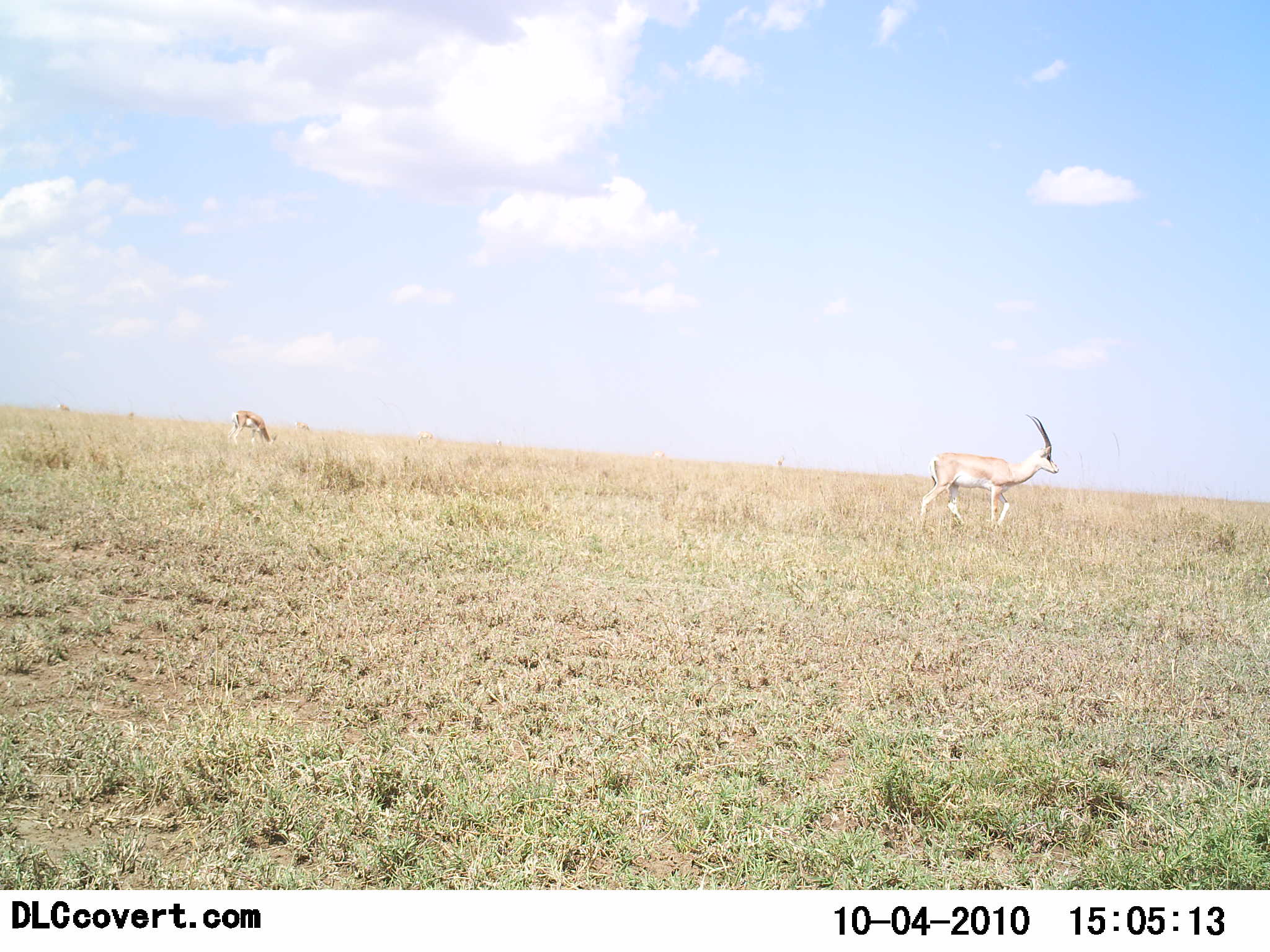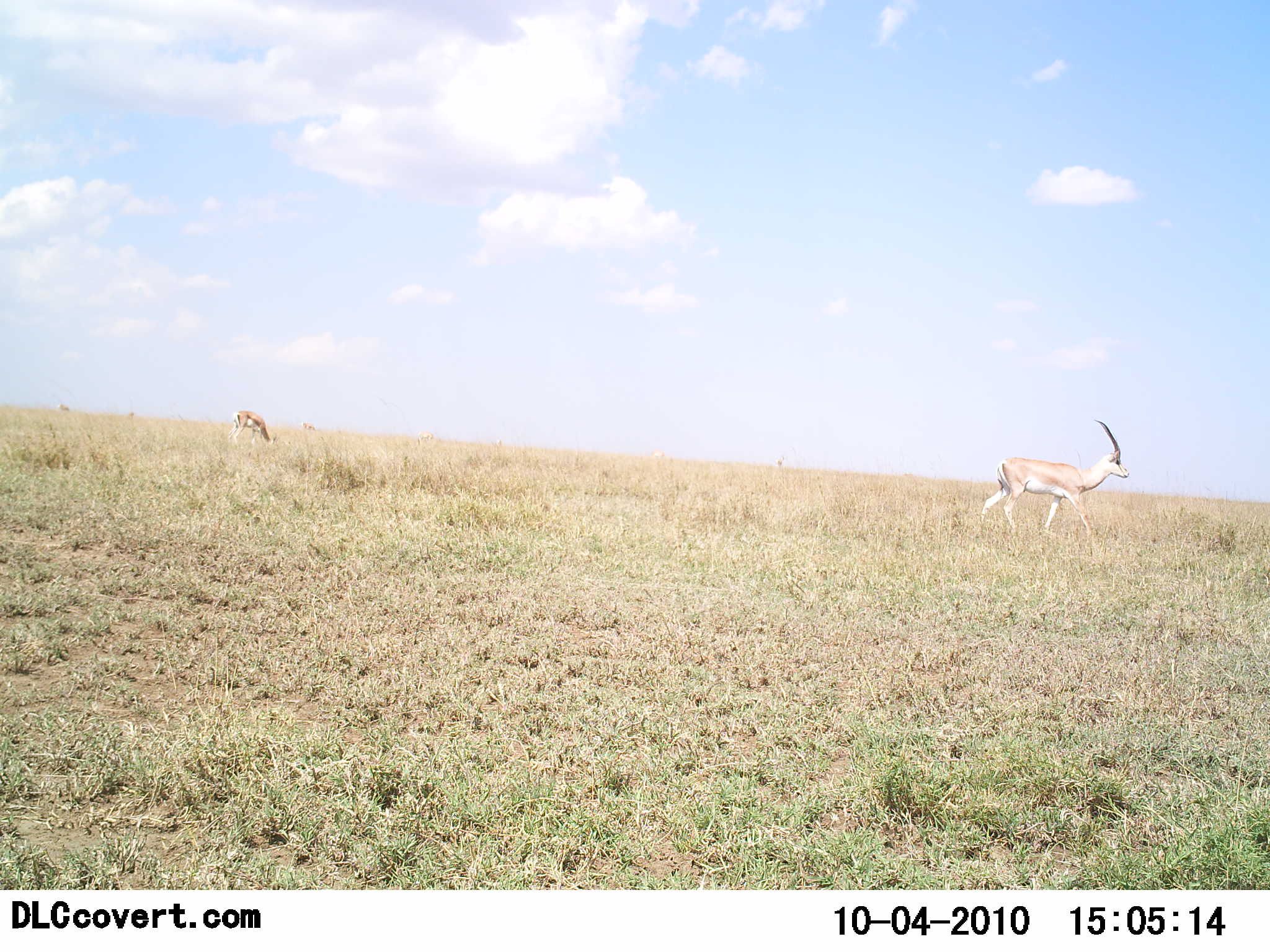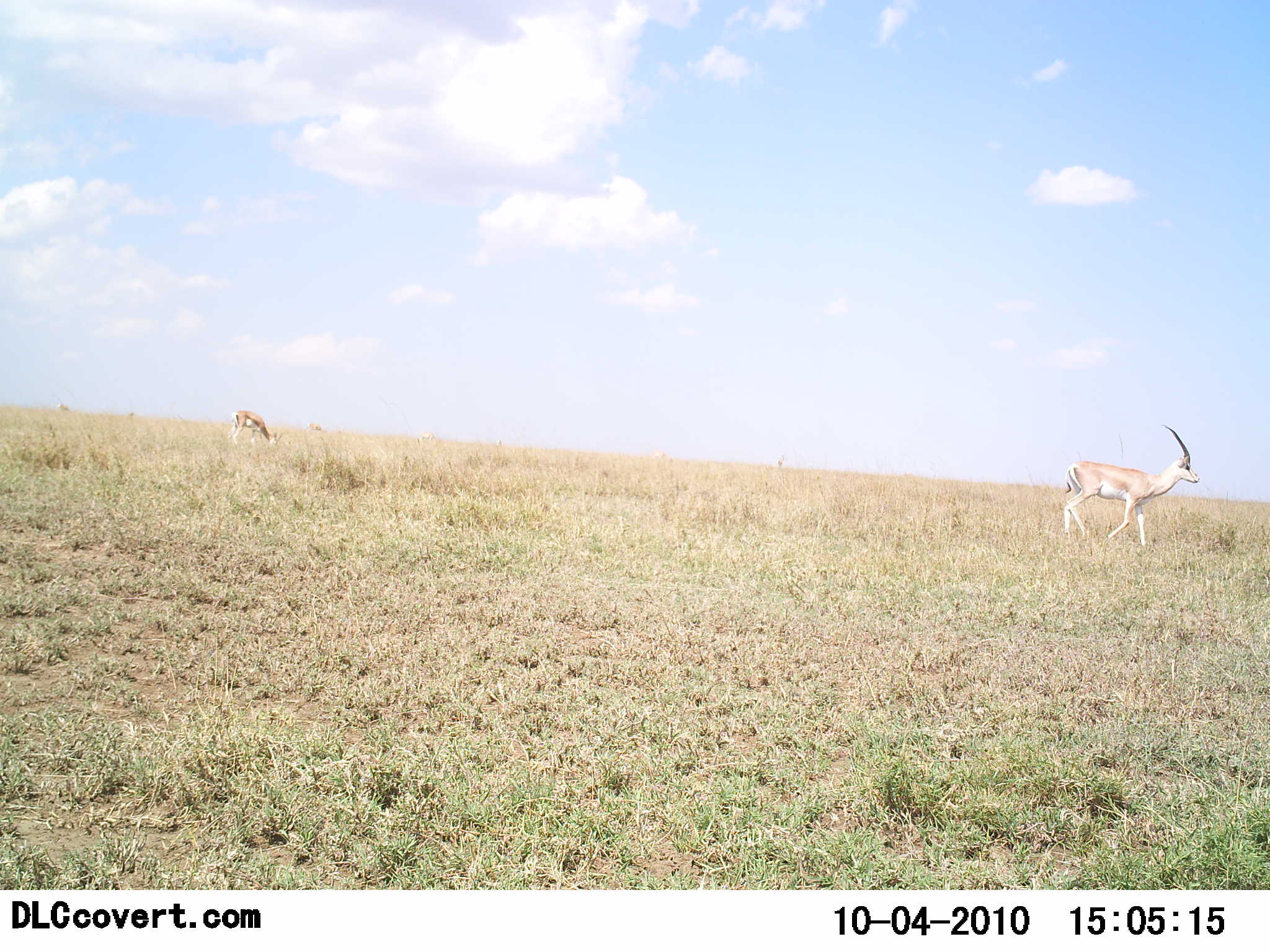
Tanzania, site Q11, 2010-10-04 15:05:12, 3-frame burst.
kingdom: Animalia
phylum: Chordata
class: Mammalia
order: Artiodactyla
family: Bovidae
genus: Nanger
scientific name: Nanger granti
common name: grant's gazelle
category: gazellegrants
Gazellegrants (grant's gazelle) (Nanger granti), count 2. Behavior (volunteer vote fractions): standing 22%, resting 0%, moving 89%, interacting 0%. Young present (vote fraction): 0%. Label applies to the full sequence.